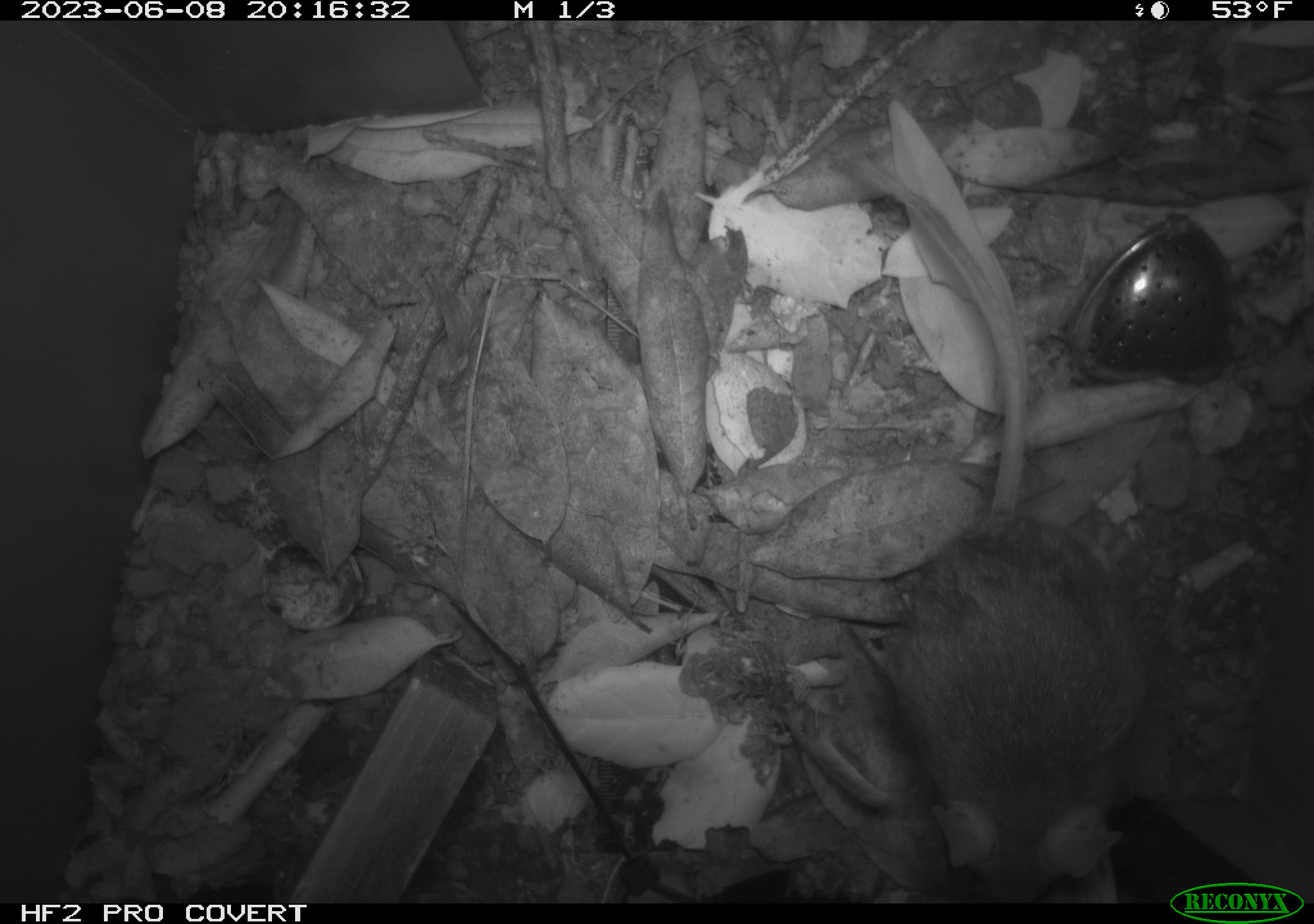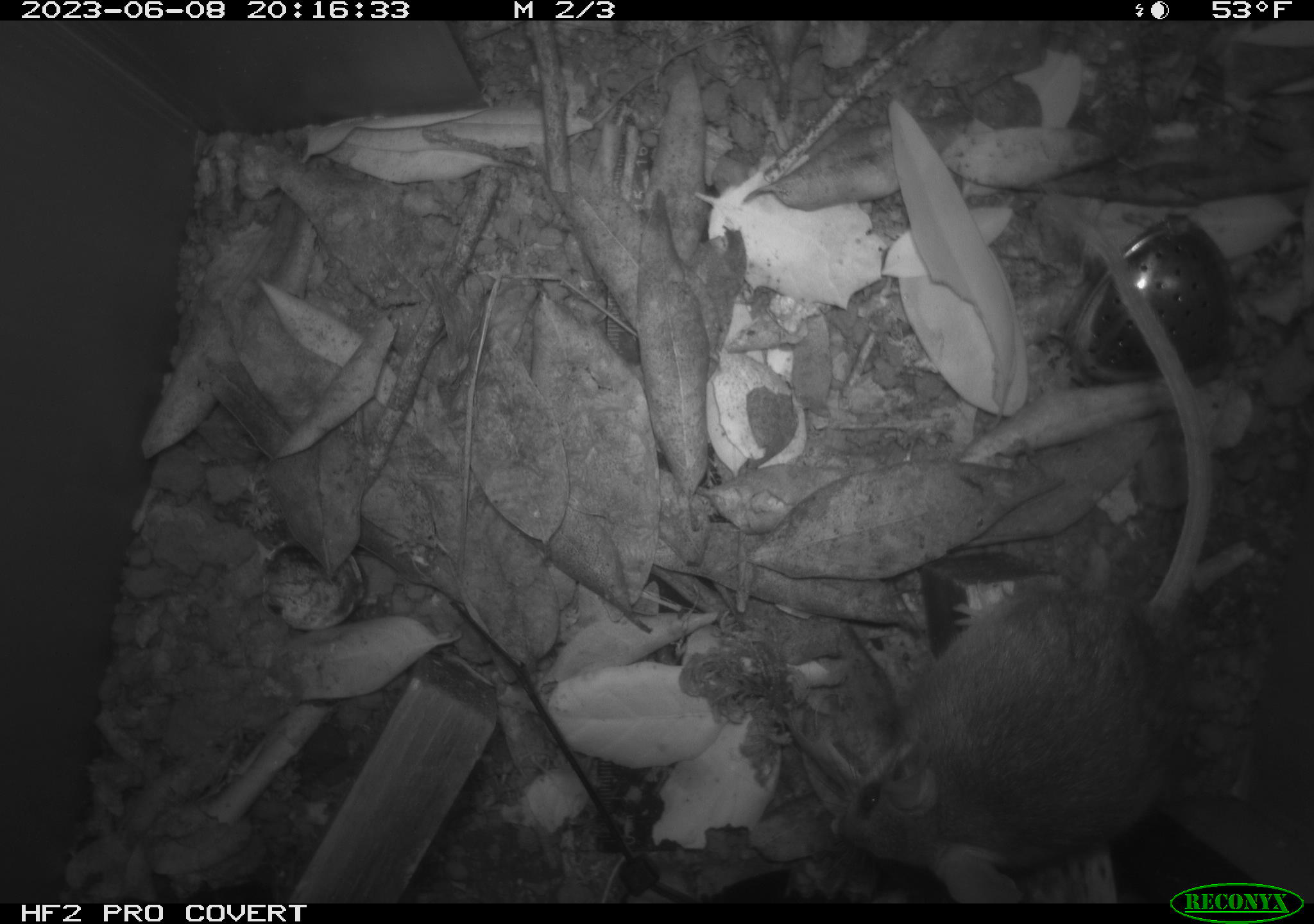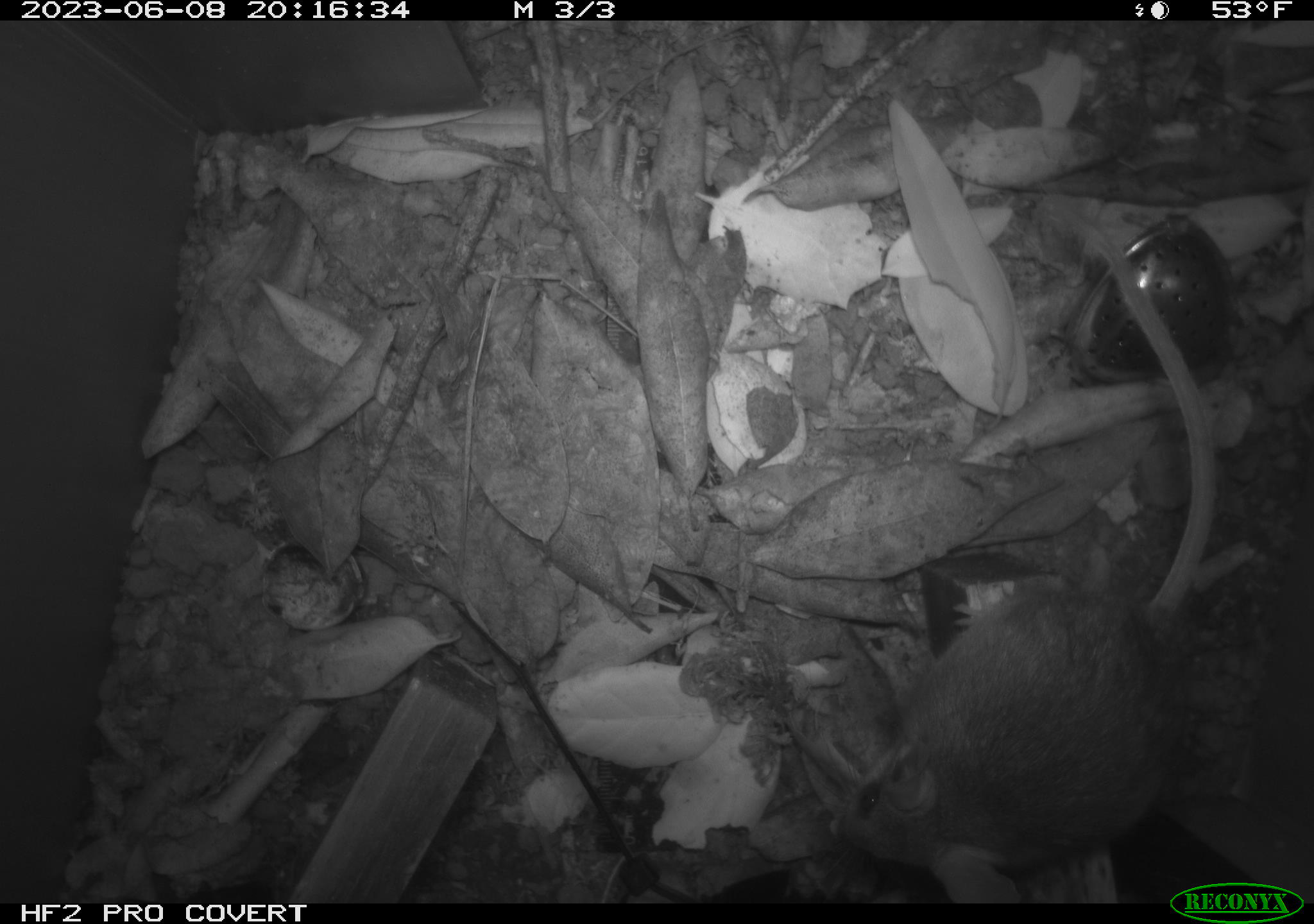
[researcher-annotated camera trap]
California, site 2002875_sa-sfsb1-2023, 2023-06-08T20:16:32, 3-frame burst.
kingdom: Animalia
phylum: Chordata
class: Mammalia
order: Rodentia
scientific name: Rodentia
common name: mouse species